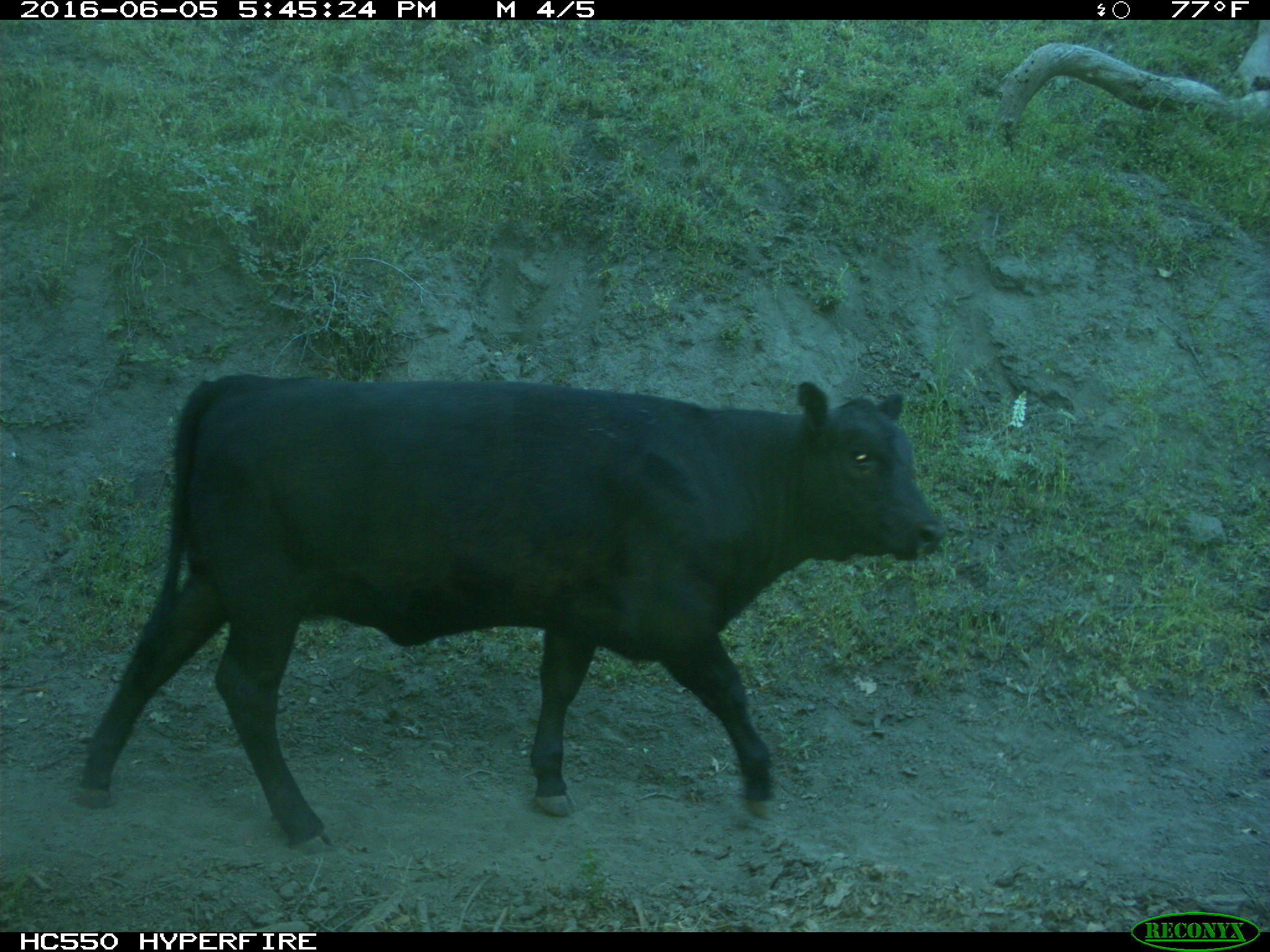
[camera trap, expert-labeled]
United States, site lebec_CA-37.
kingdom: Animalia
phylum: Chordata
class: Mammalia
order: Artiodactyla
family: Bovidae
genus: Bos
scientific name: Bos taurus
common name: domestic cow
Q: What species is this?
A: Bos taurus (domestic cow).